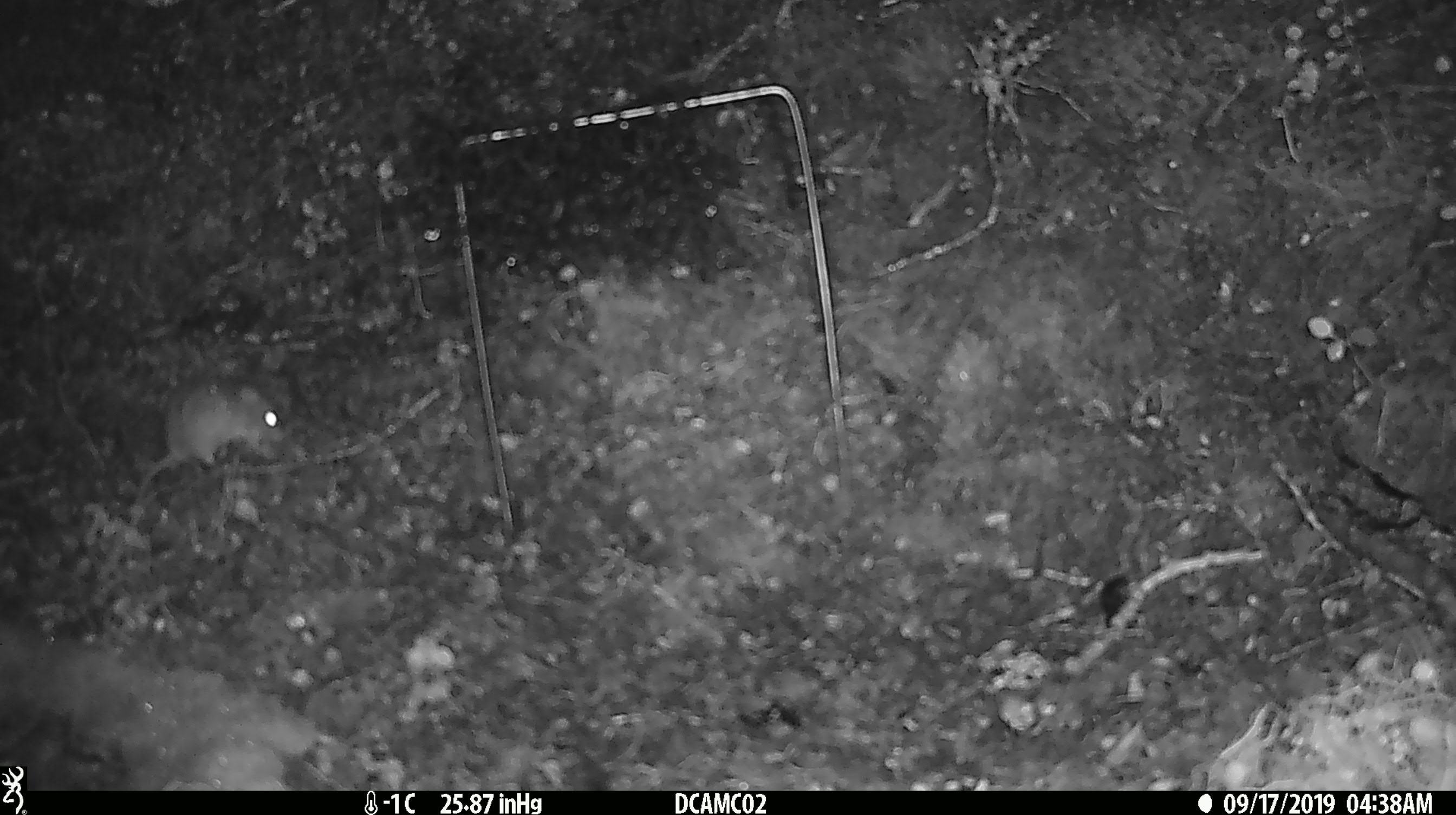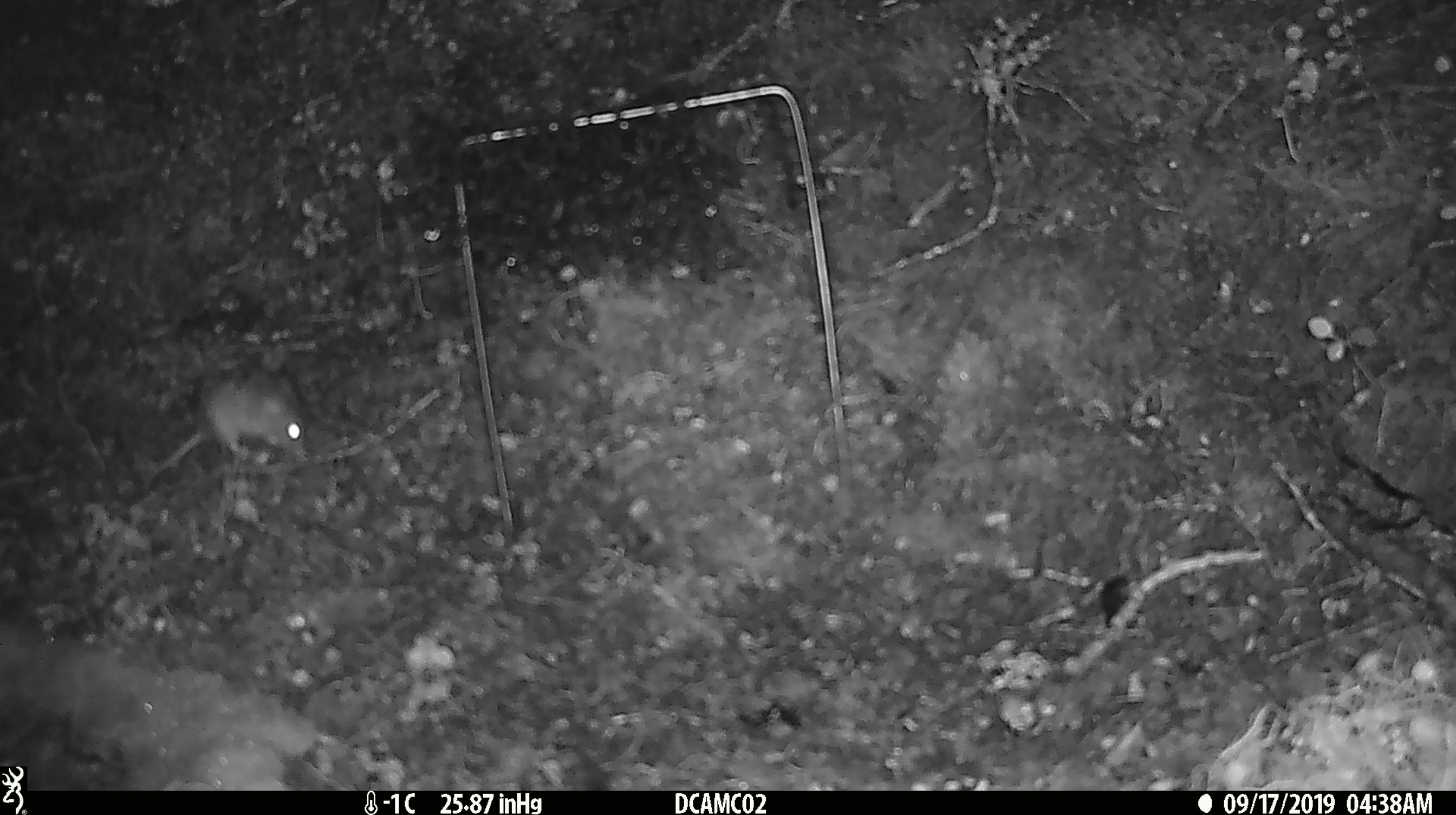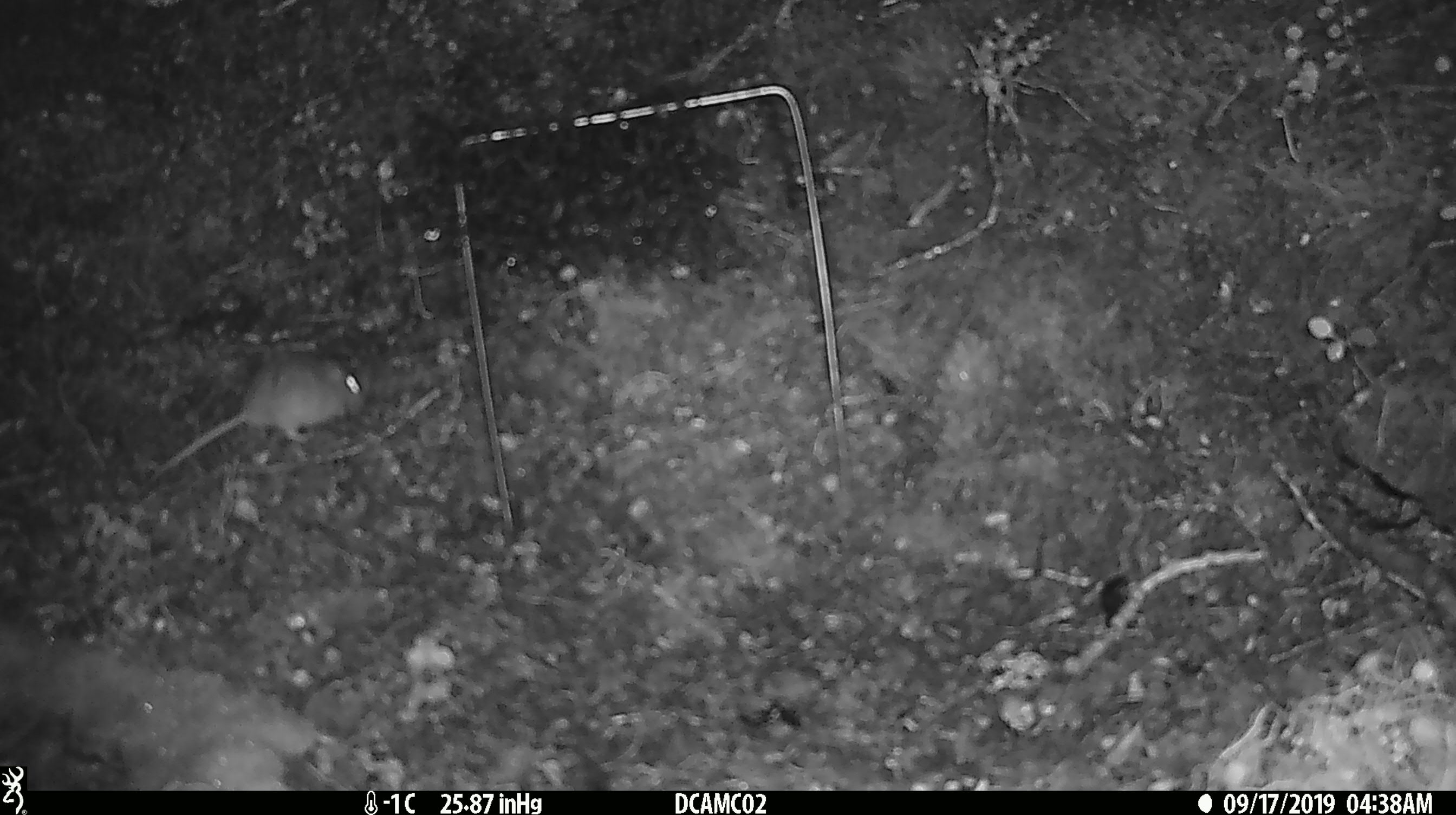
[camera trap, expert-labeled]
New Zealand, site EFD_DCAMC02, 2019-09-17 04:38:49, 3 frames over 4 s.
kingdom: Animalia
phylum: Chordata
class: Mammalia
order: Rodentia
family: Muridae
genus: Mus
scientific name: Mus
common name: mouse